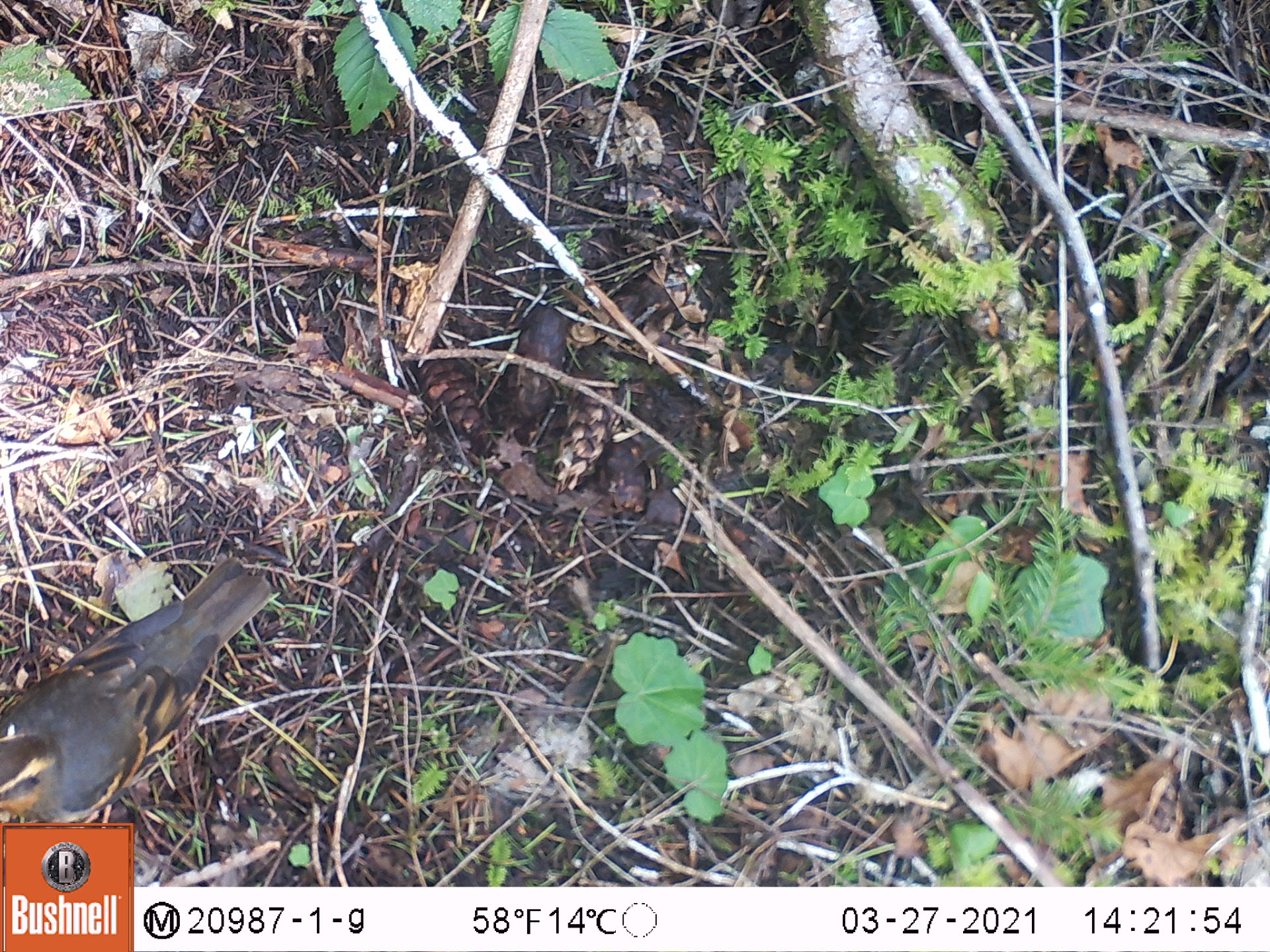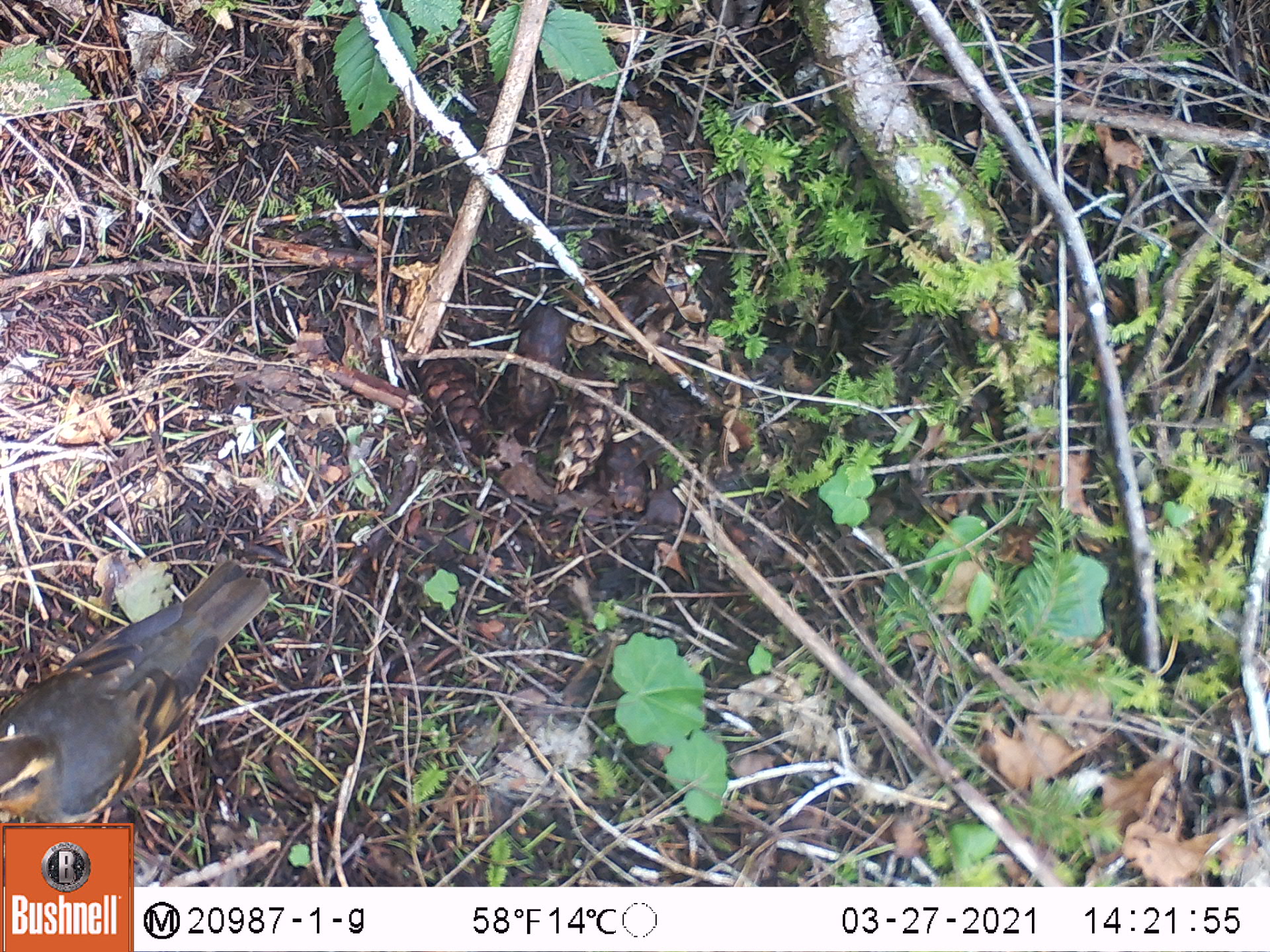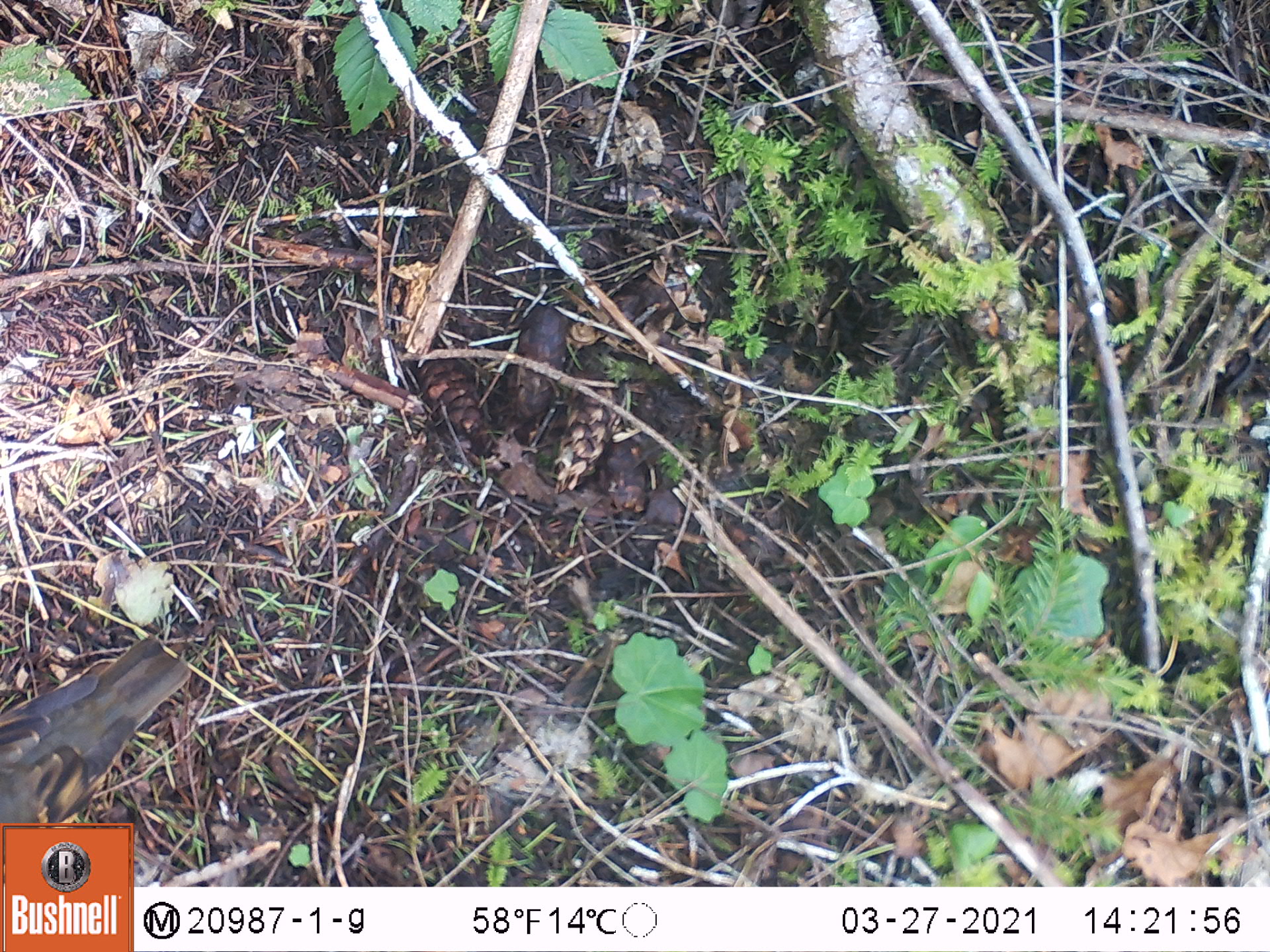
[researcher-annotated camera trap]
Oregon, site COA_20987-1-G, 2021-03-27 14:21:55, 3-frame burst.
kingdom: Animalia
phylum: Chordata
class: Aves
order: Passeriformes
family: Turdidae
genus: Ixoreus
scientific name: Ixoreus naevius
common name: varied thrush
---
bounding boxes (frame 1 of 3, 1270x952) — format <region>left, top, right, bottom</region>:
varied thrush: <region>3, 551, 280, 819</region>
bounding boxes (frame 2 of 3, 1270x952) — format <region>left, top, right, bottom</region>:
varied thrush: <region>2, 546, 273, 816</region>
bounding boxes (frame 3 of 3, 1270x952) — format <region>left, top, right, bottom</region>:
varied thrush: <region>0, 627, 194, 817</region>